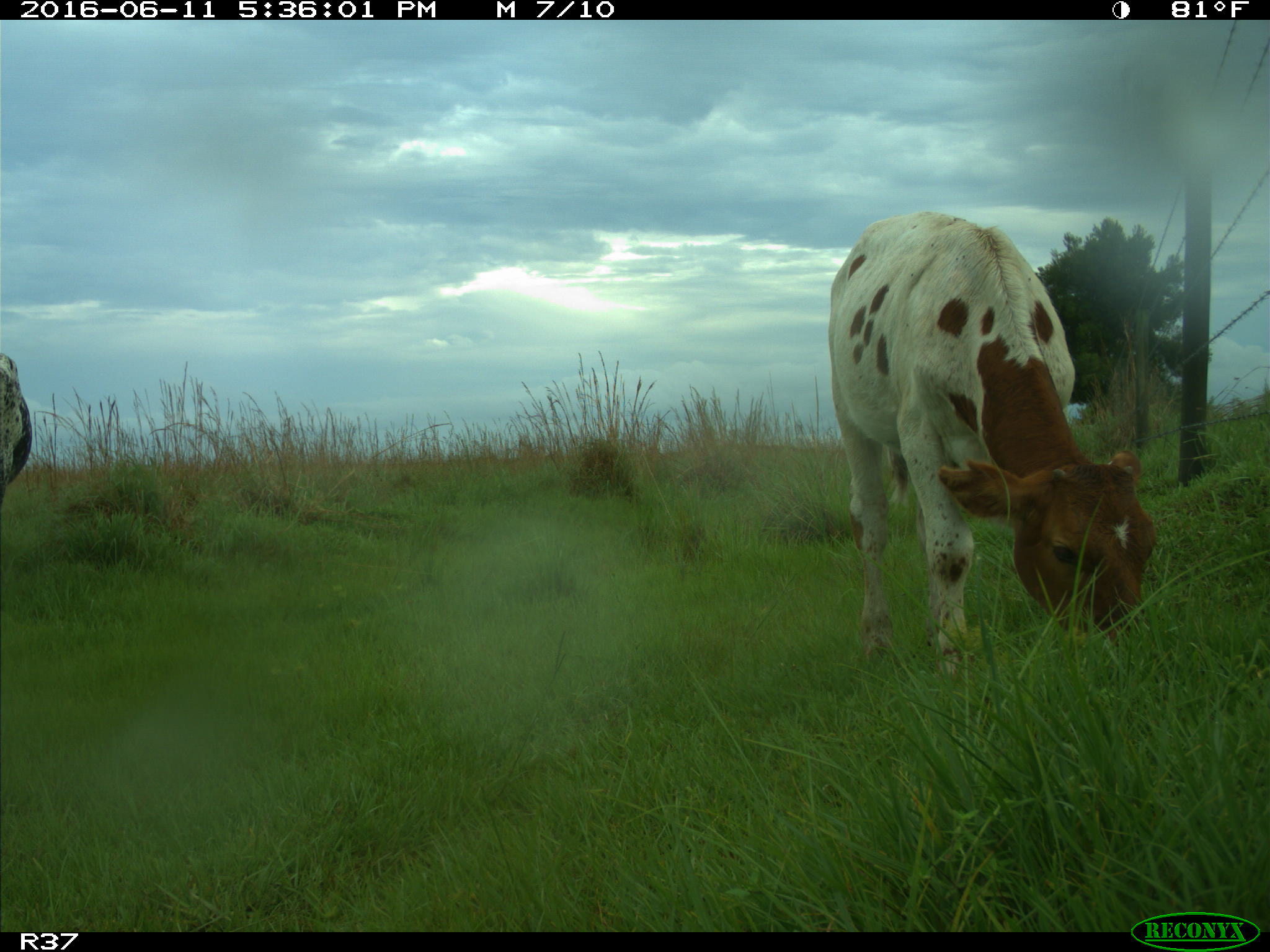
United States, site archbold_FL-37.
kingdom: Animalia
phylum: Chordata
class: Mammalia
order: Artiodactyla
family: Bovidae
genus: Bos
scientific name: Bos taurus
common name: domestic cow